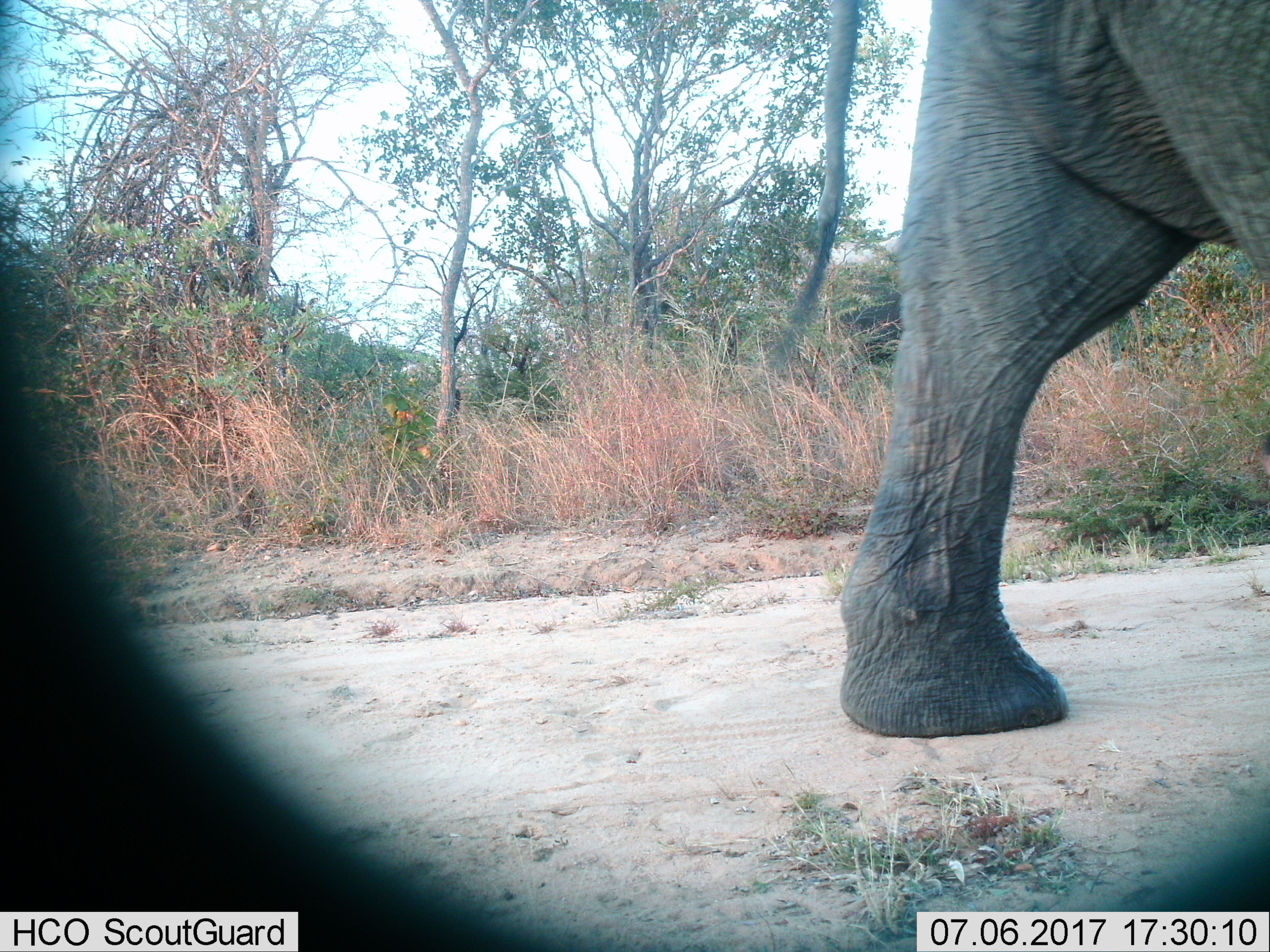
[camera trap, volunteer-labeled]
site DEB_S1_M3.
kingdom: Animalia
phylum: Chordata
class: Mammalia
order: Proboscidea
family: Elephantidae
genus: Loxodonta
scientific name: Loxodonta africana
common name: african bush elephant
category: elephant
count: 1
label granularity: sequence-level